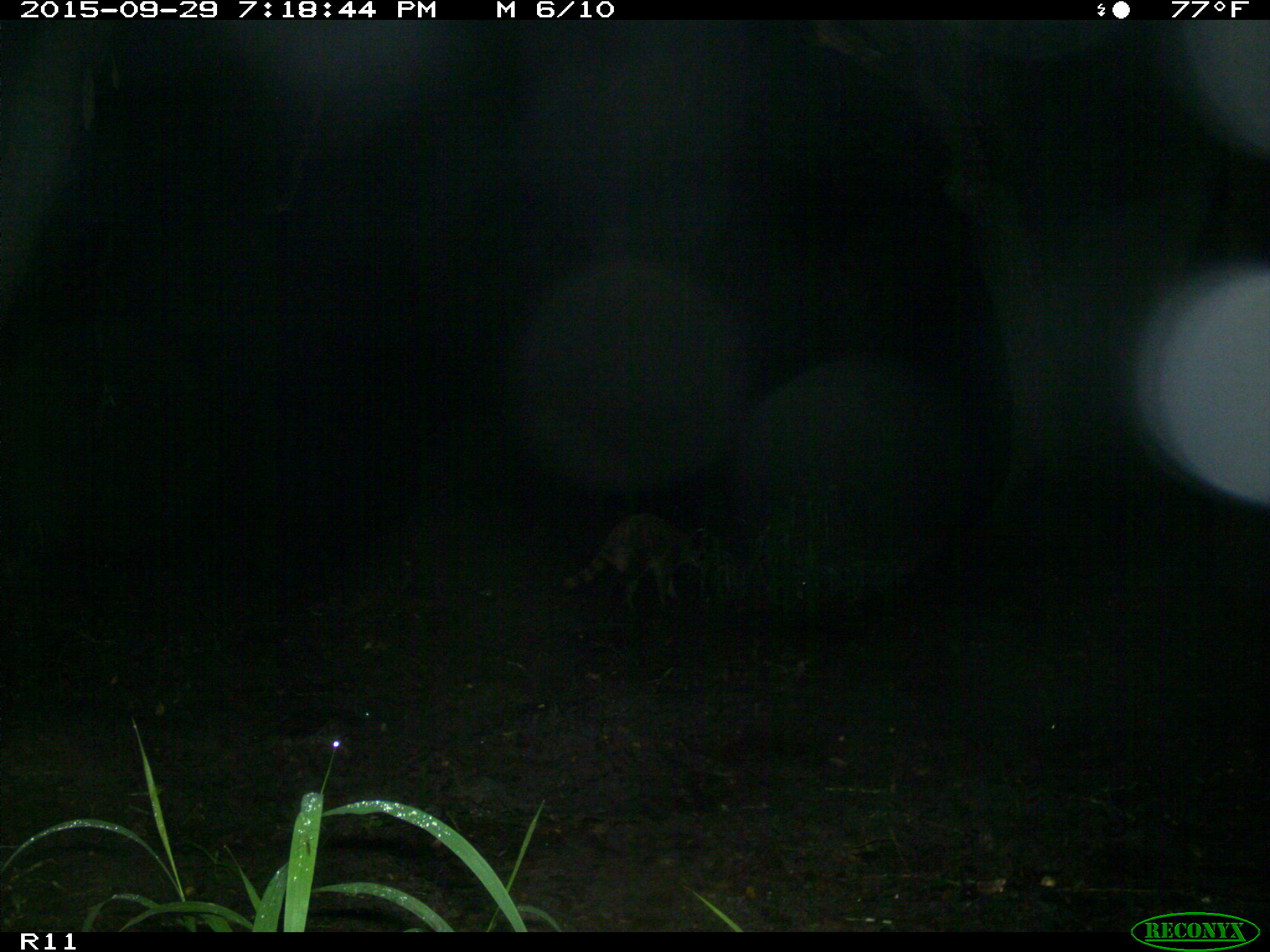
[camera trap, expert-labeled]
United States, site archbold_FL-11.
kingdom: Animalia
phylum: Chordata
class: Mammalia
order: Carnivora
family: Procyonidae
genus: Procyon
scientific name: Procyon lotor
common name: common raccoon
Procyon lotor (common raccoon).